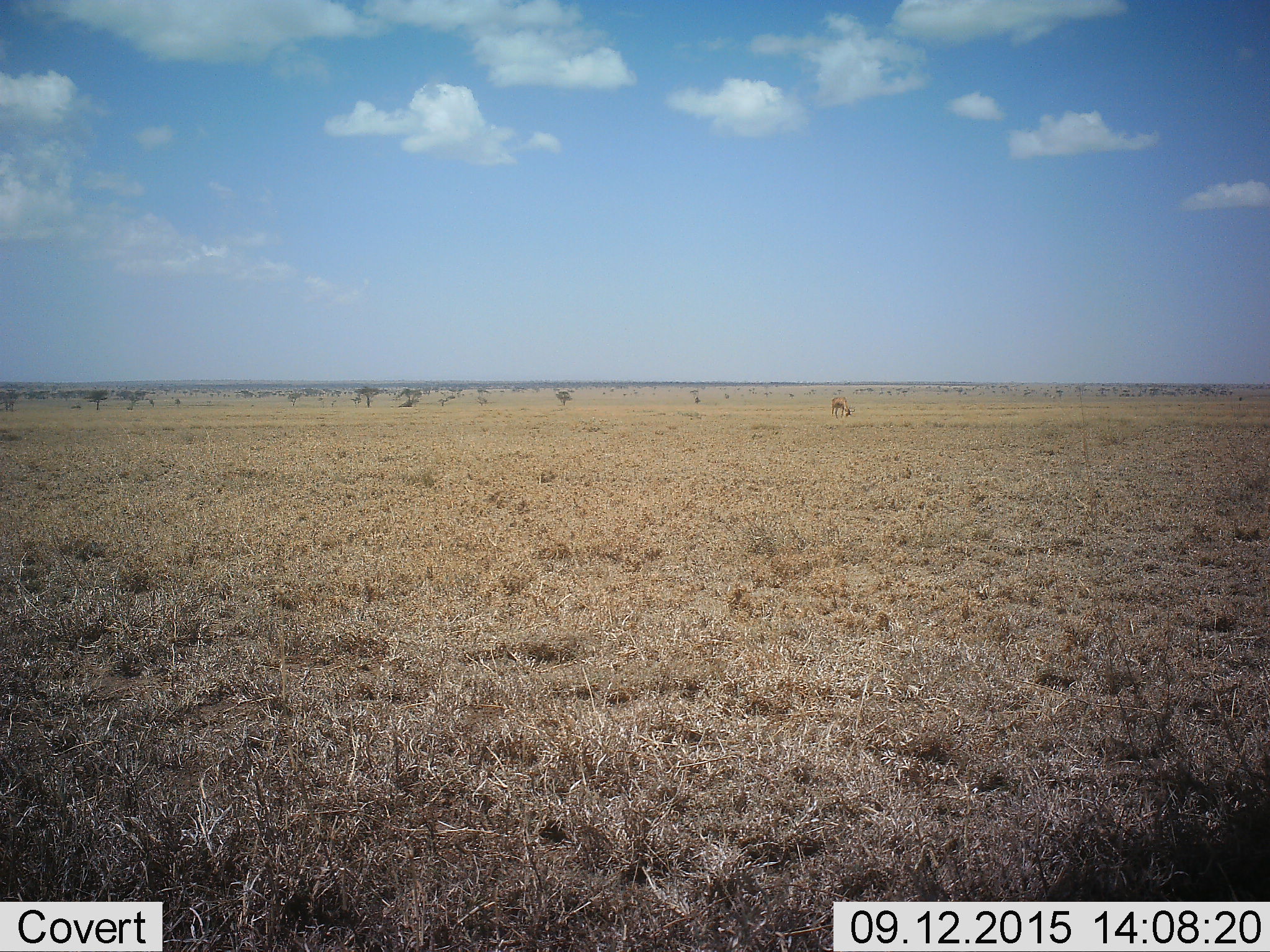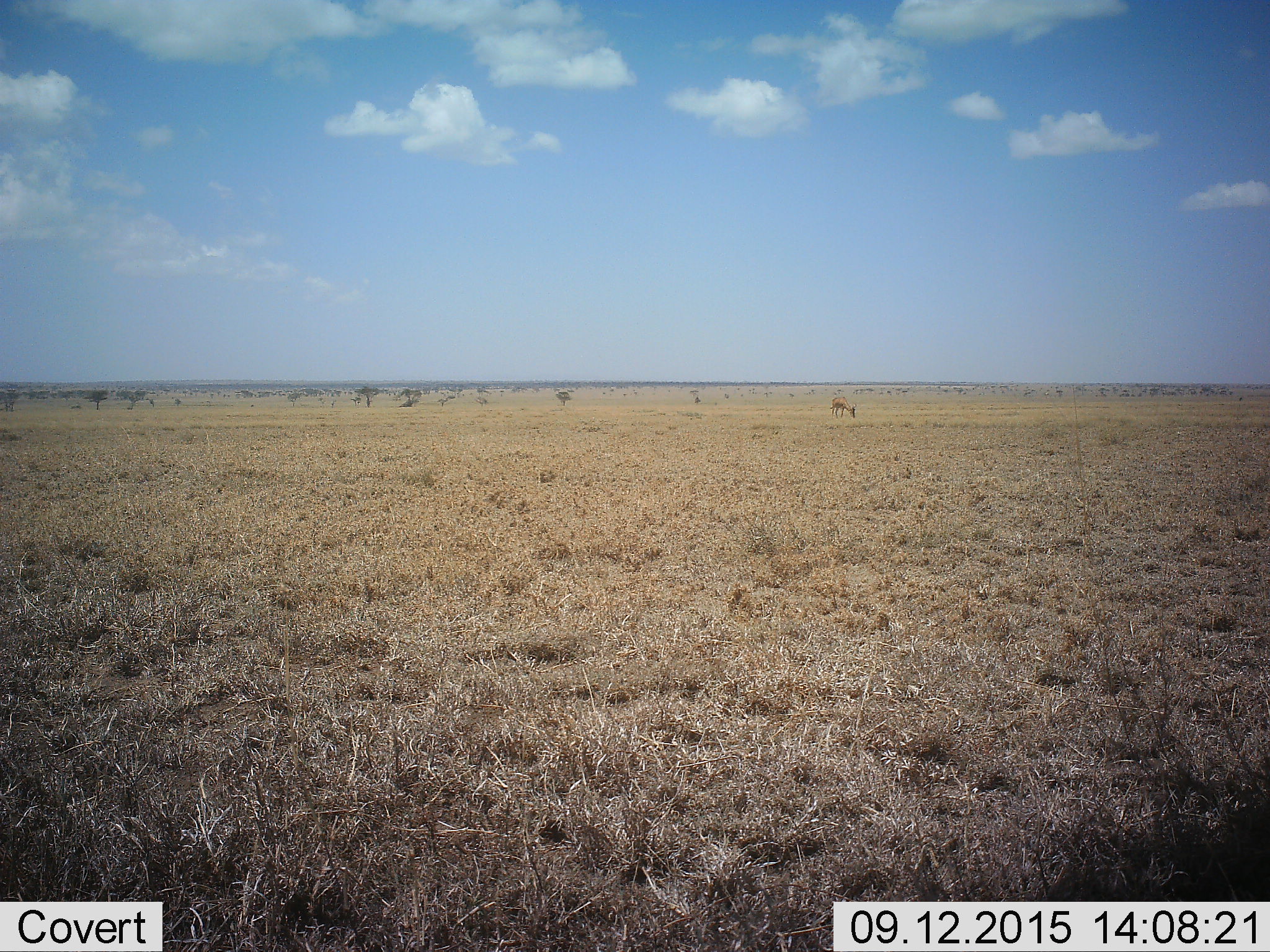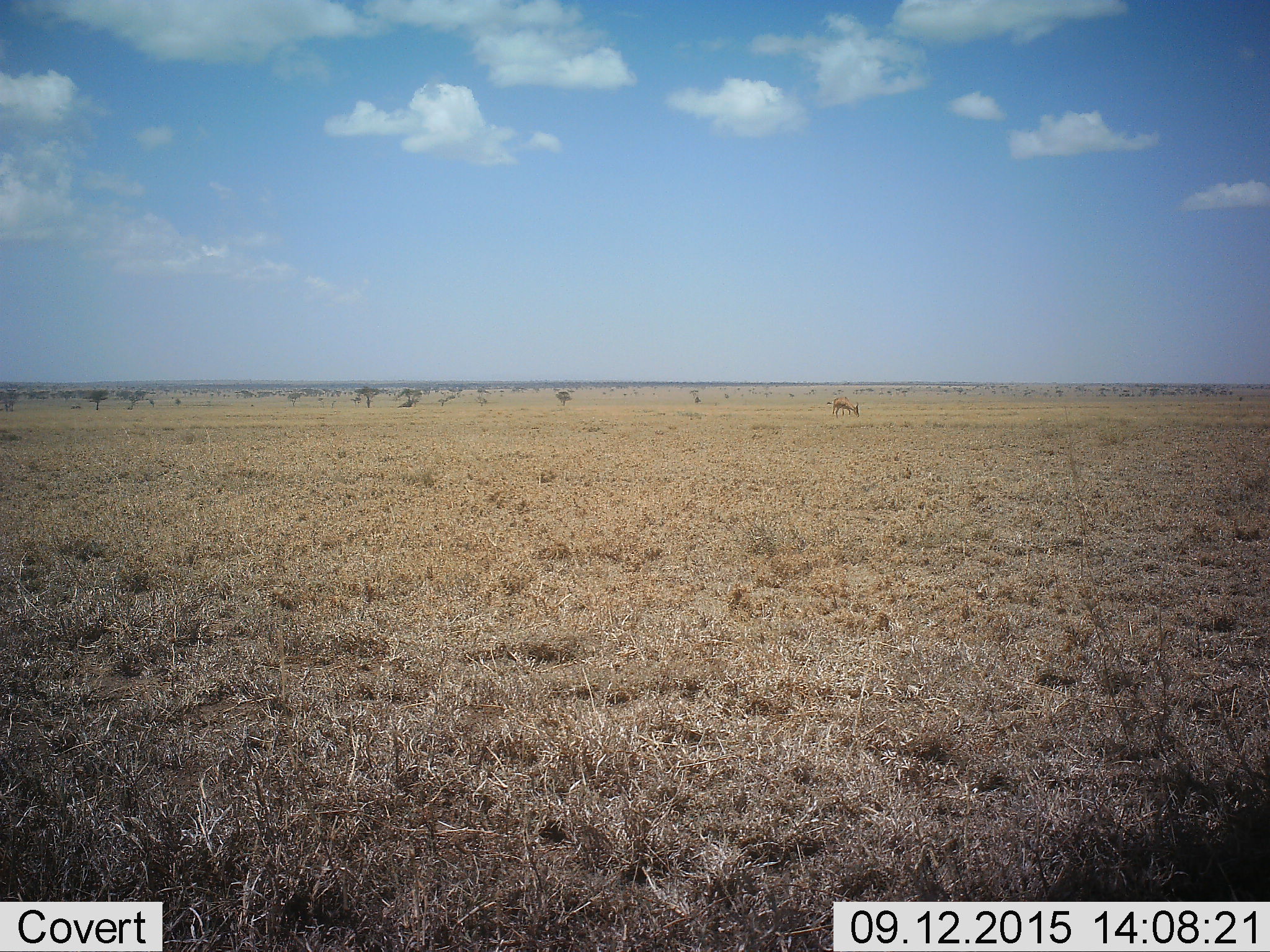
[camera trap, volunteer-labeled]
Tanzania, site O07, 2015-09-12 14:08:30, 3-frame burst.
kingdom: Animalia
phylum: Chordata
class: Mammalia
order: Artiodactyla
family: Bovidae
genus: Alcelaphus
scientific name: Alcelaphus buselaphus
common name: hartebeest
Hartebeest (Alcelaphus buselaphus), count 1. Behavior (volunteer vote fractions): standing 50%, resting 0%, moving 0%, interacting 0%. Young present (vote fraction): 0%. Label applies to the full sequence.